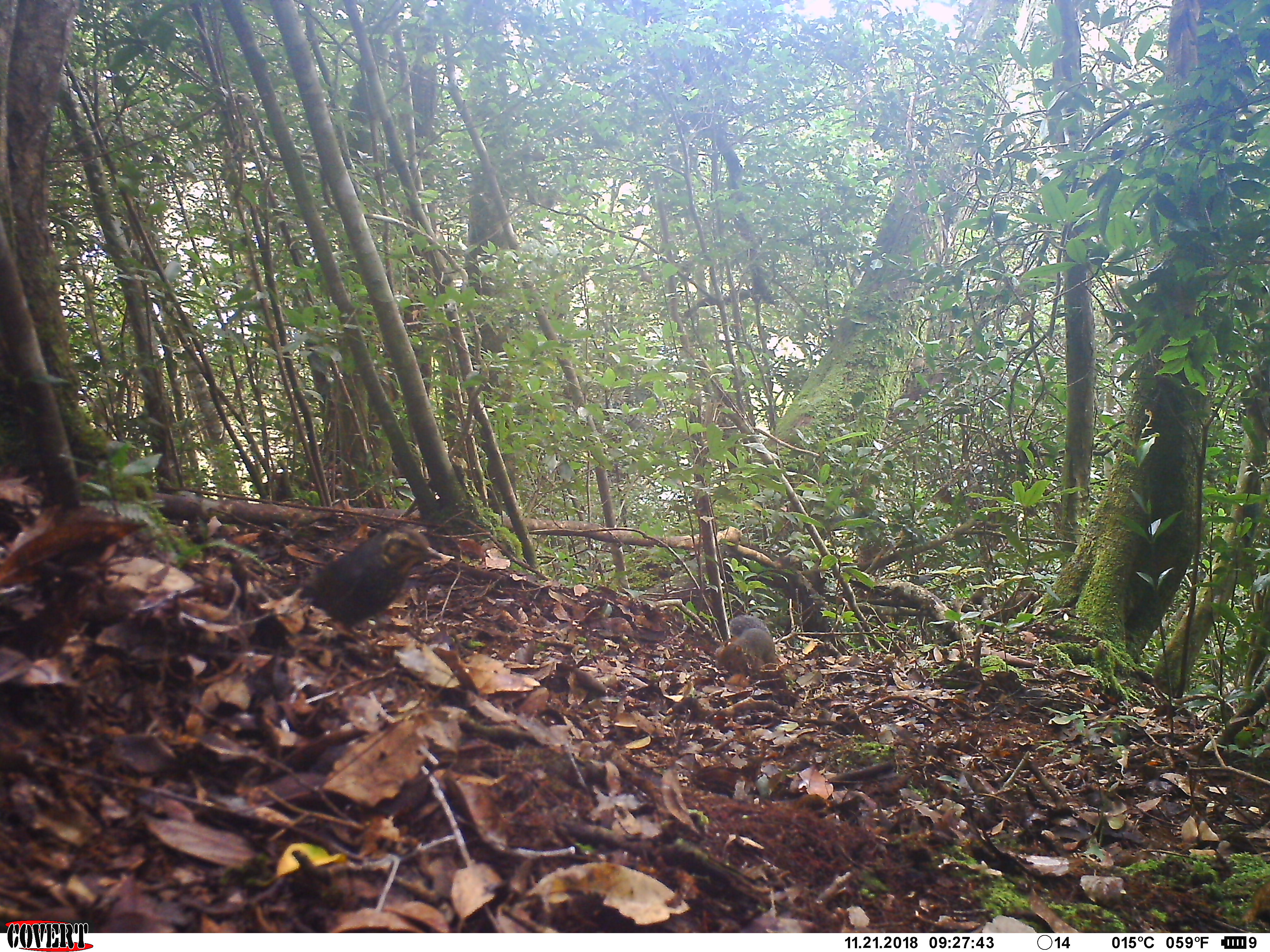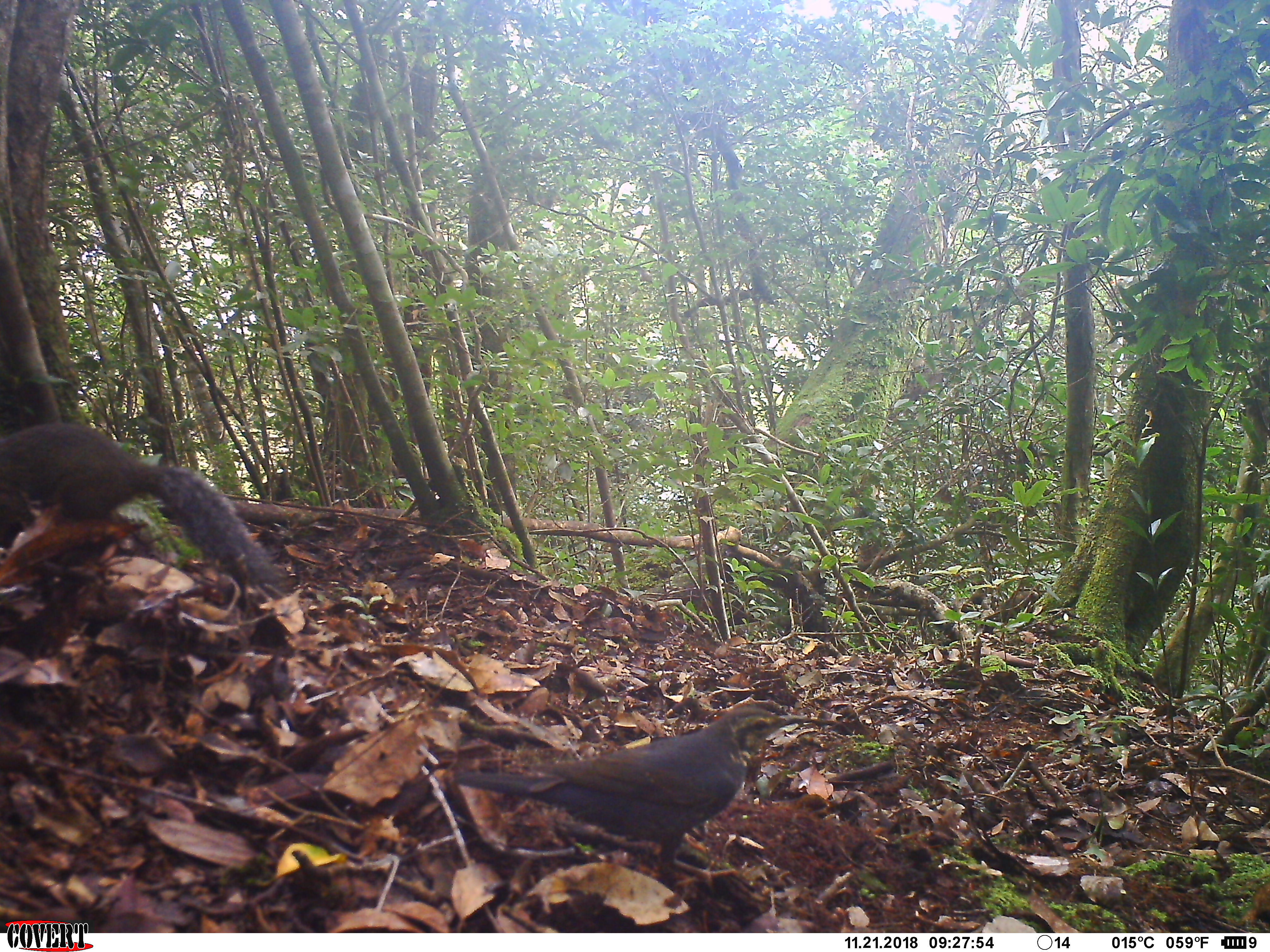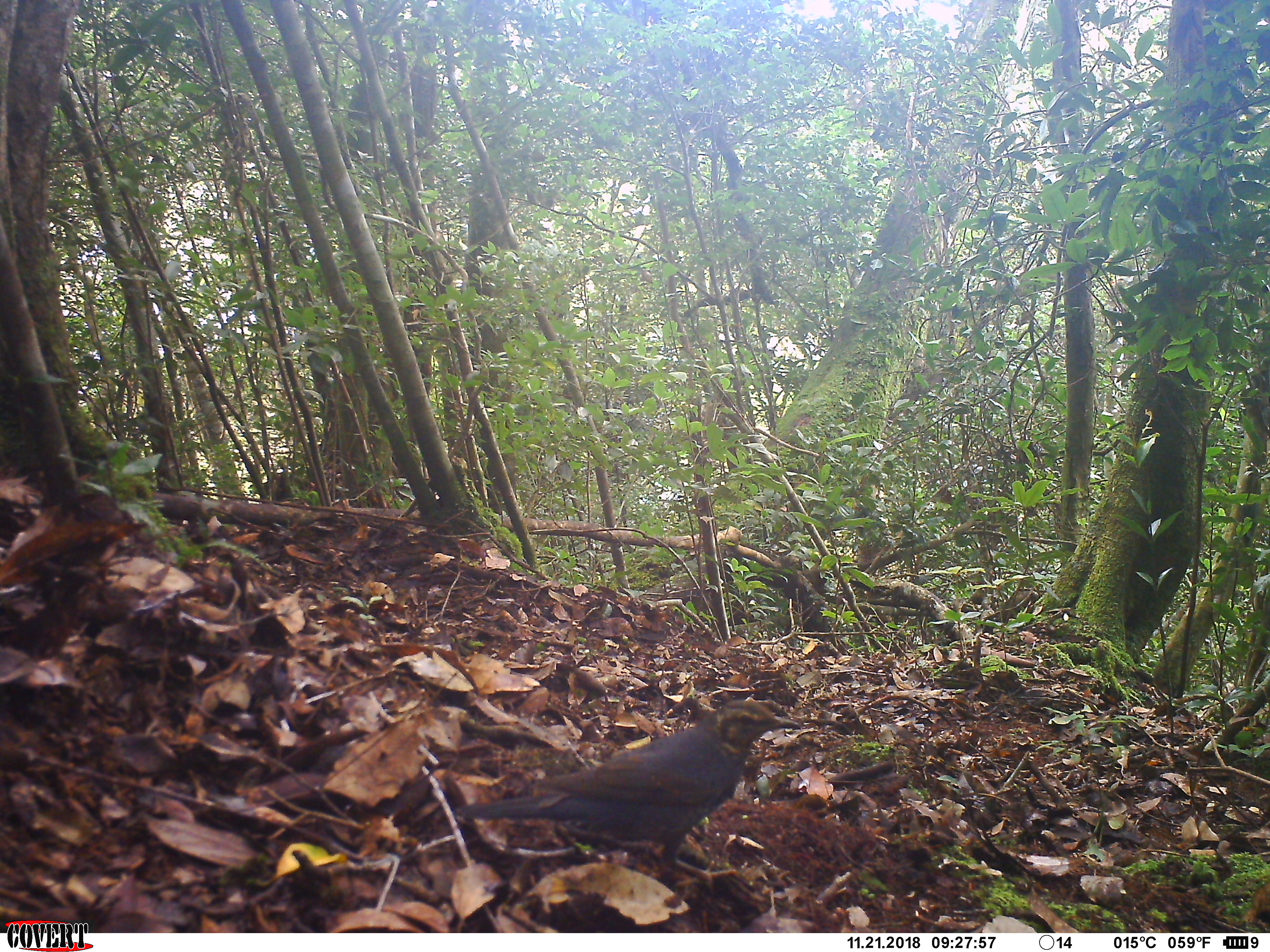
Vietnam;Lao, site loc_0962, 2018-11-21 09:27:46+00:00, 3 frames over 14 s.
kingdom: Animalia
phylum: Chordata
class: Mammalia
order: Rodentia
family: Sciuridae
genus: Dremomys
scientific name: Dremomys rufigenis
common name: red-cheeked squirrel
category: red cheeked squirrel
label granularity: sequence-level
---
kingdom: Animalia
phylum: Chordata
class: Aves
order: Passeriformes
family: Turdidae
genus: Geokichla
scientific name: Geokichla sibirica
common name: siberian thrush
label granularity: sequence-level